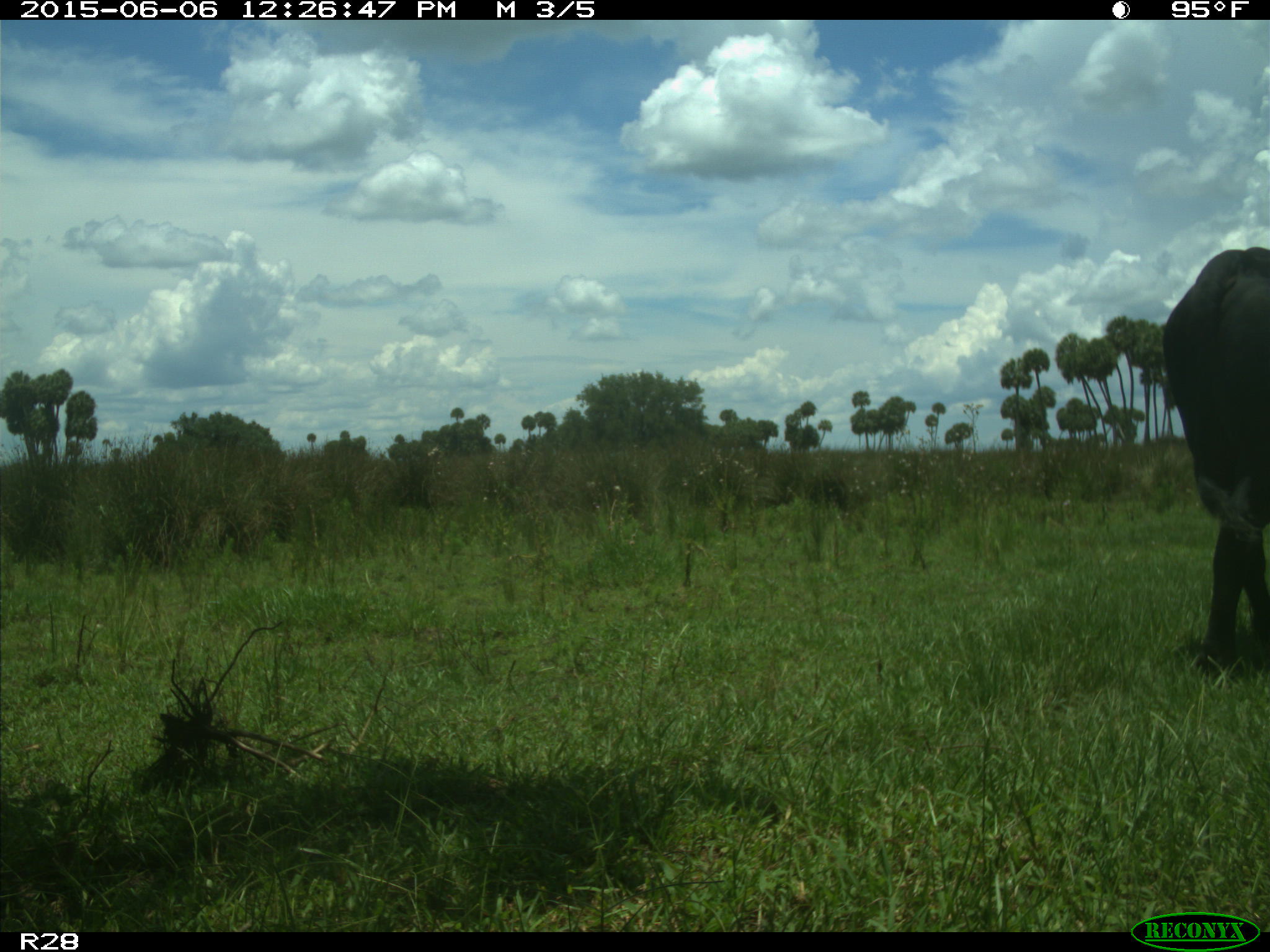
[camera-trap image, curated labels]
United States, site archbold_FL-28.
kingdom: Animalia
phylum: Chordata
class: Mammalia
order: Artiodactyla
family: Bovidae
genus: Bos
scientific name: Bos taurus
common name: domestic cow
Bos taurus (domestic cow).